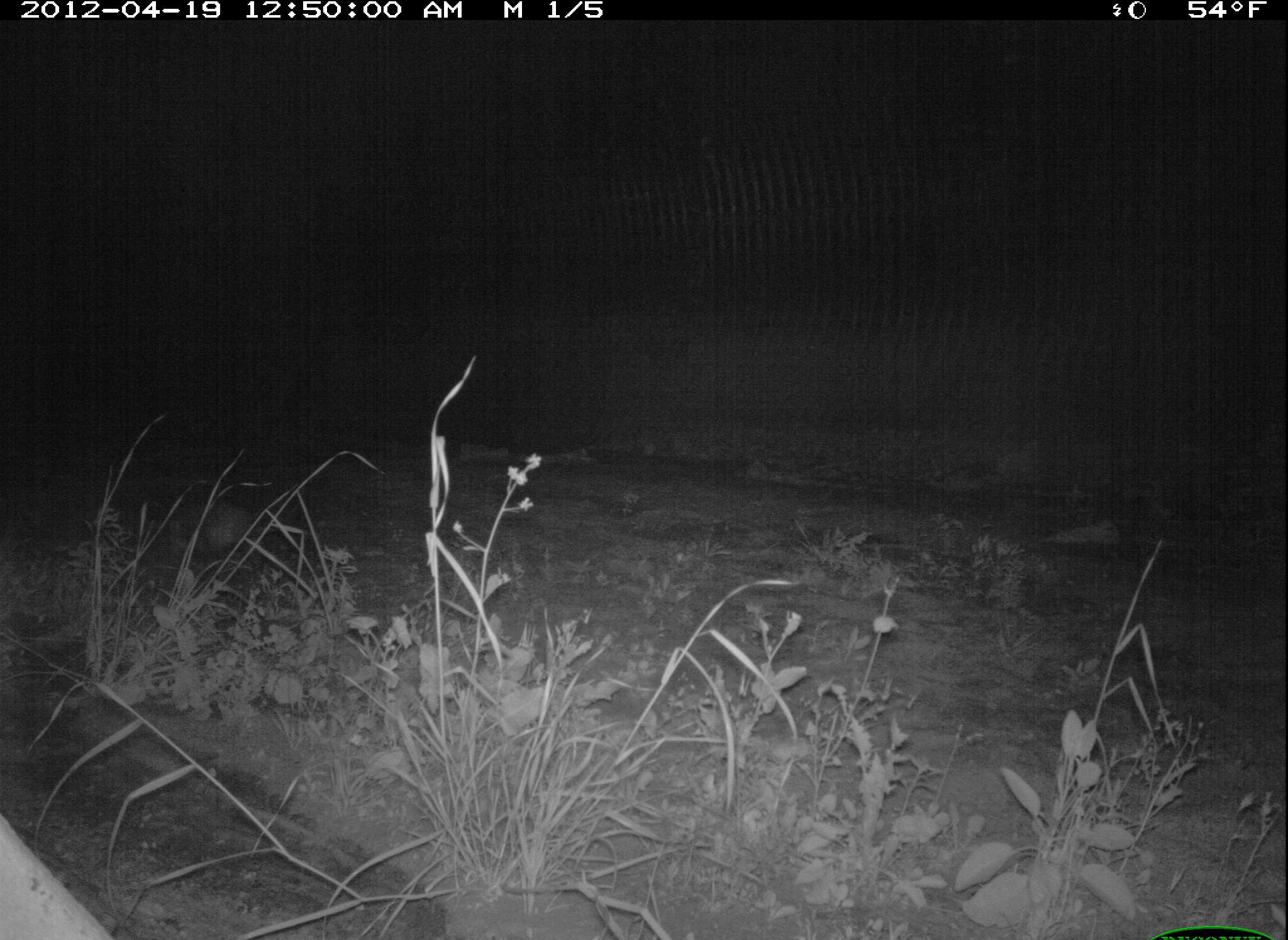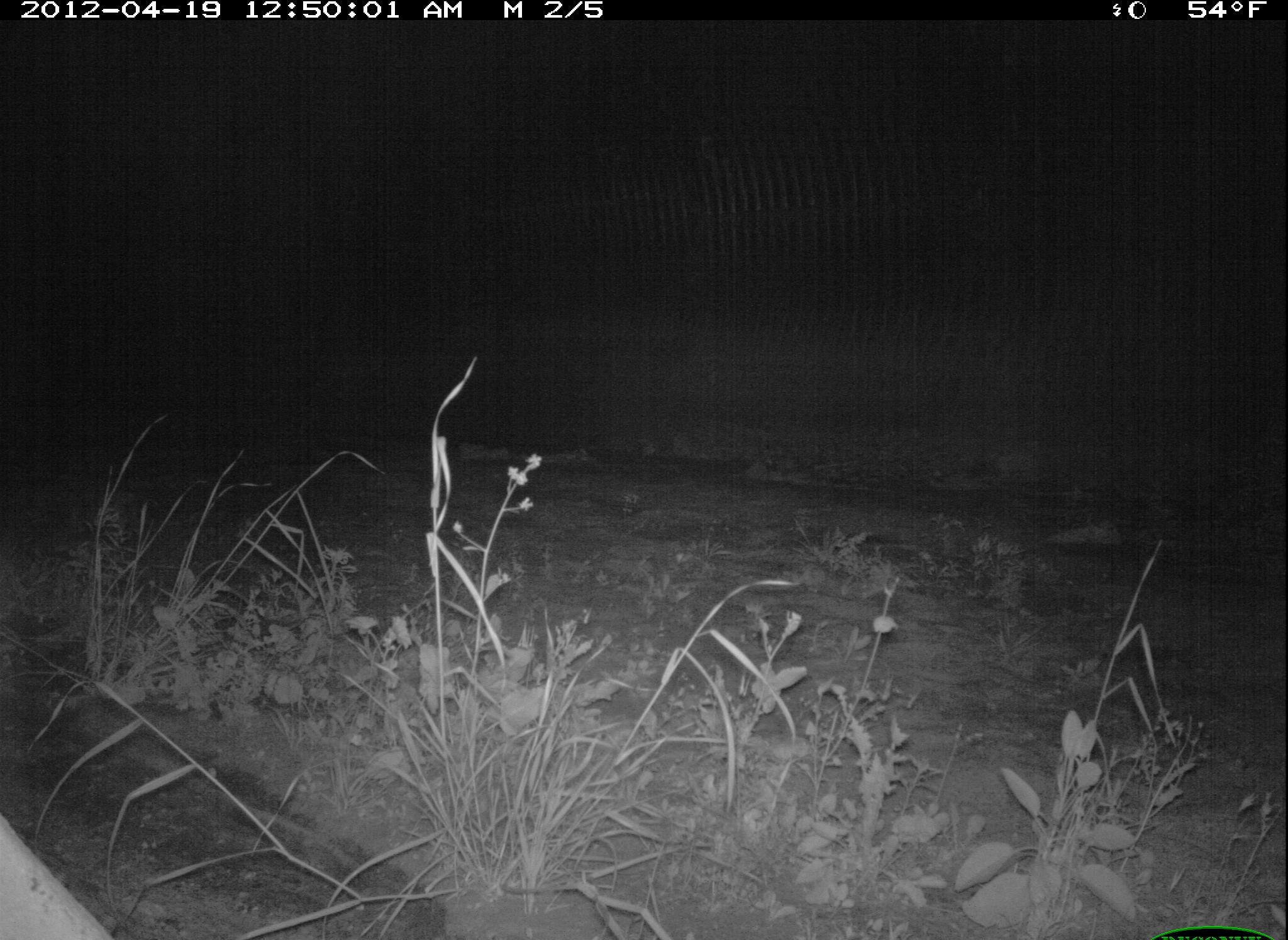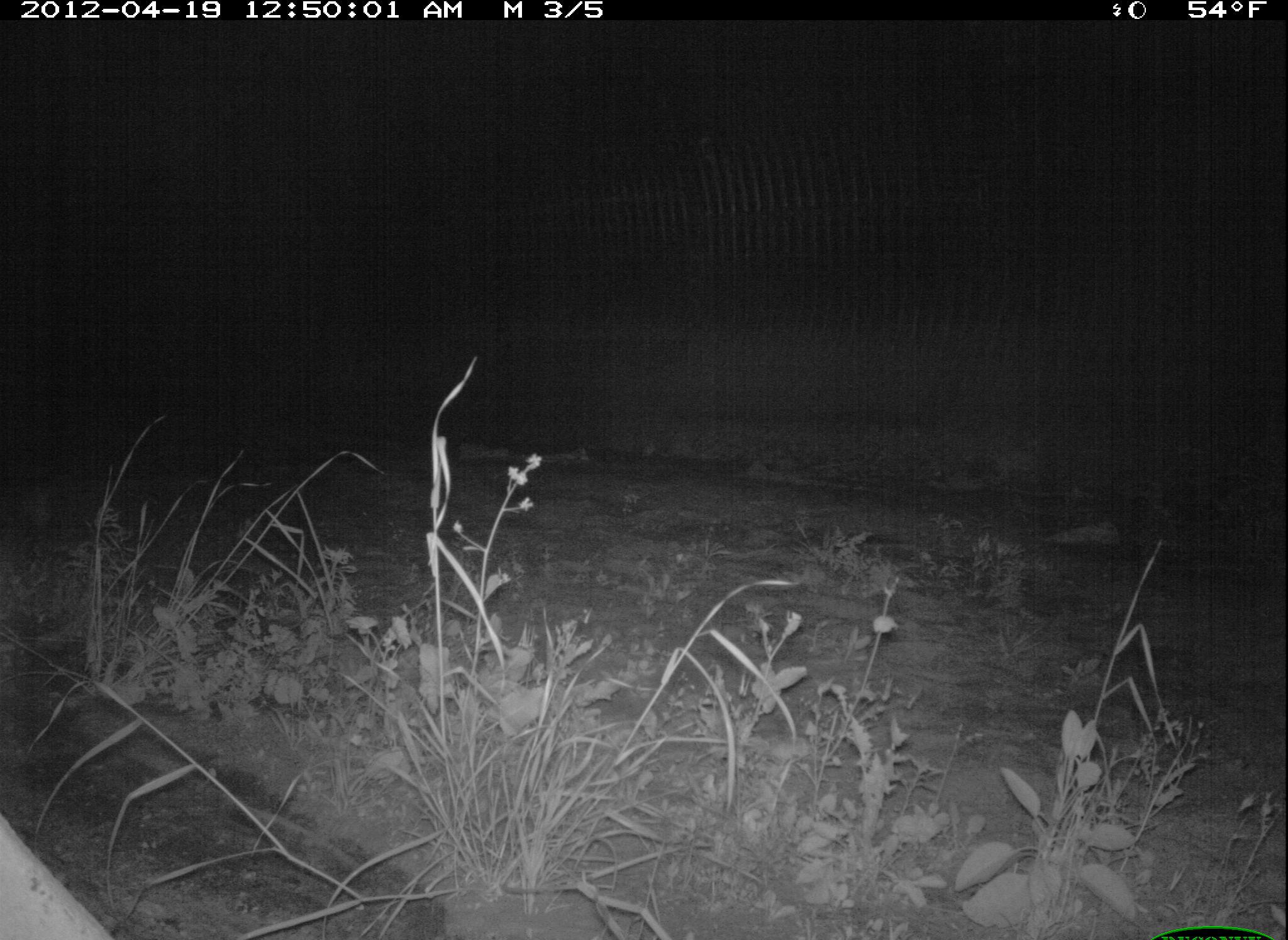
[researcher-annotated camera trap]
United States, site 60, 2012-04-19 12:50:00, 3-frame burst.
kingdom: Animalia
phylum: Chordata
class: Mammalia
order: Didelphimorphia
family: Didelphidae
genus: Didelphis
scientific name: Didelphis virginiana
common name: virginia opossum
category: opossum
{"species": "opossum (virginia opossum) (Didelphis virginiana)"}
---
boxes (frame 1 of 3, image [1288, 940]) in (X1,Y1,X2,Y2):
opossum: (162,488,289,584)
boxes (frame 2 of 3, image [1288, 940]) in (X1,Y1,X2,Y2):
opossum: (44,480,133,550)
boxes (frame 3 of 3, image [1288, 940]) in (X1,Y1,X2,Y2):
opossum: (0,455,69,535)